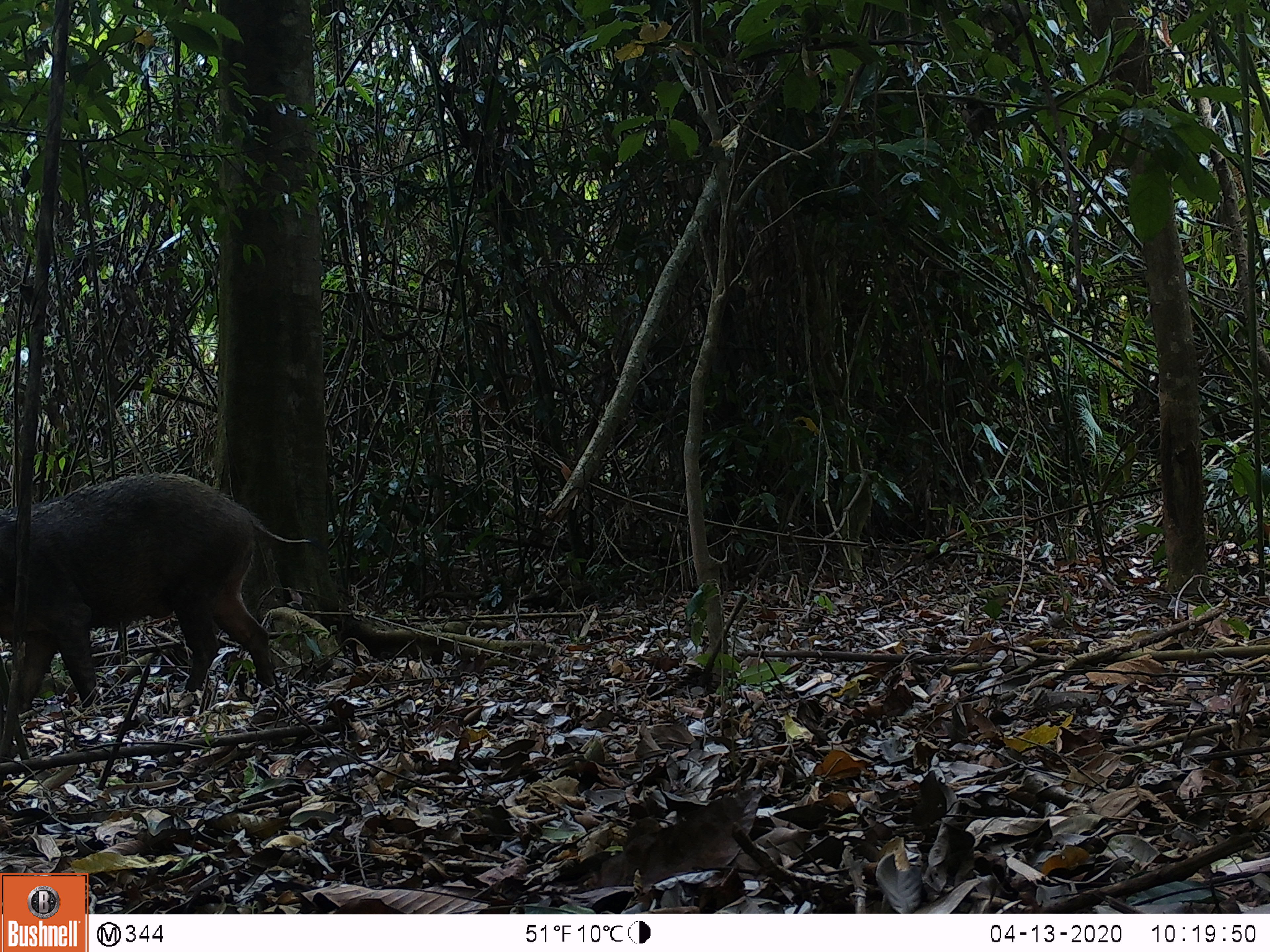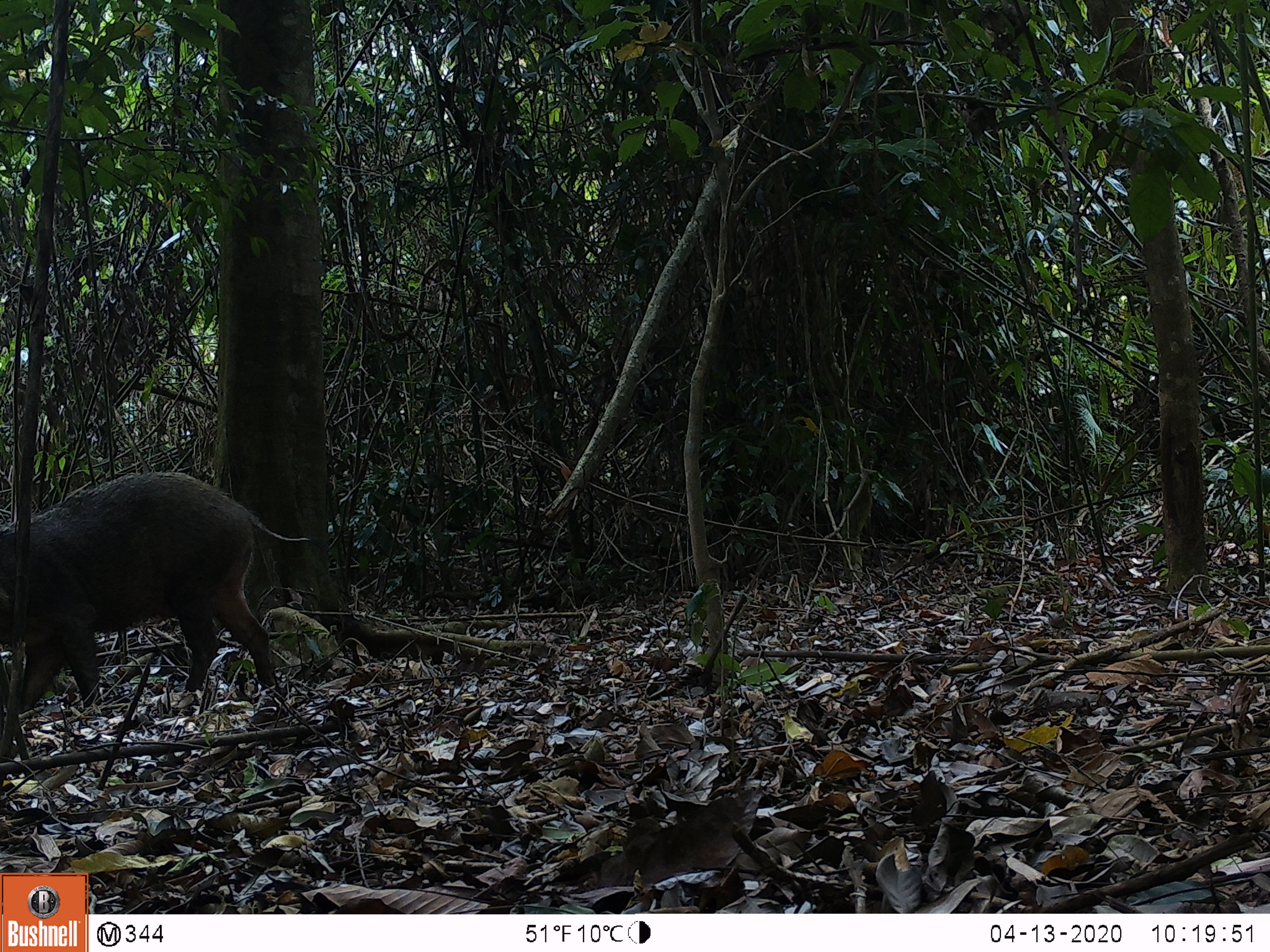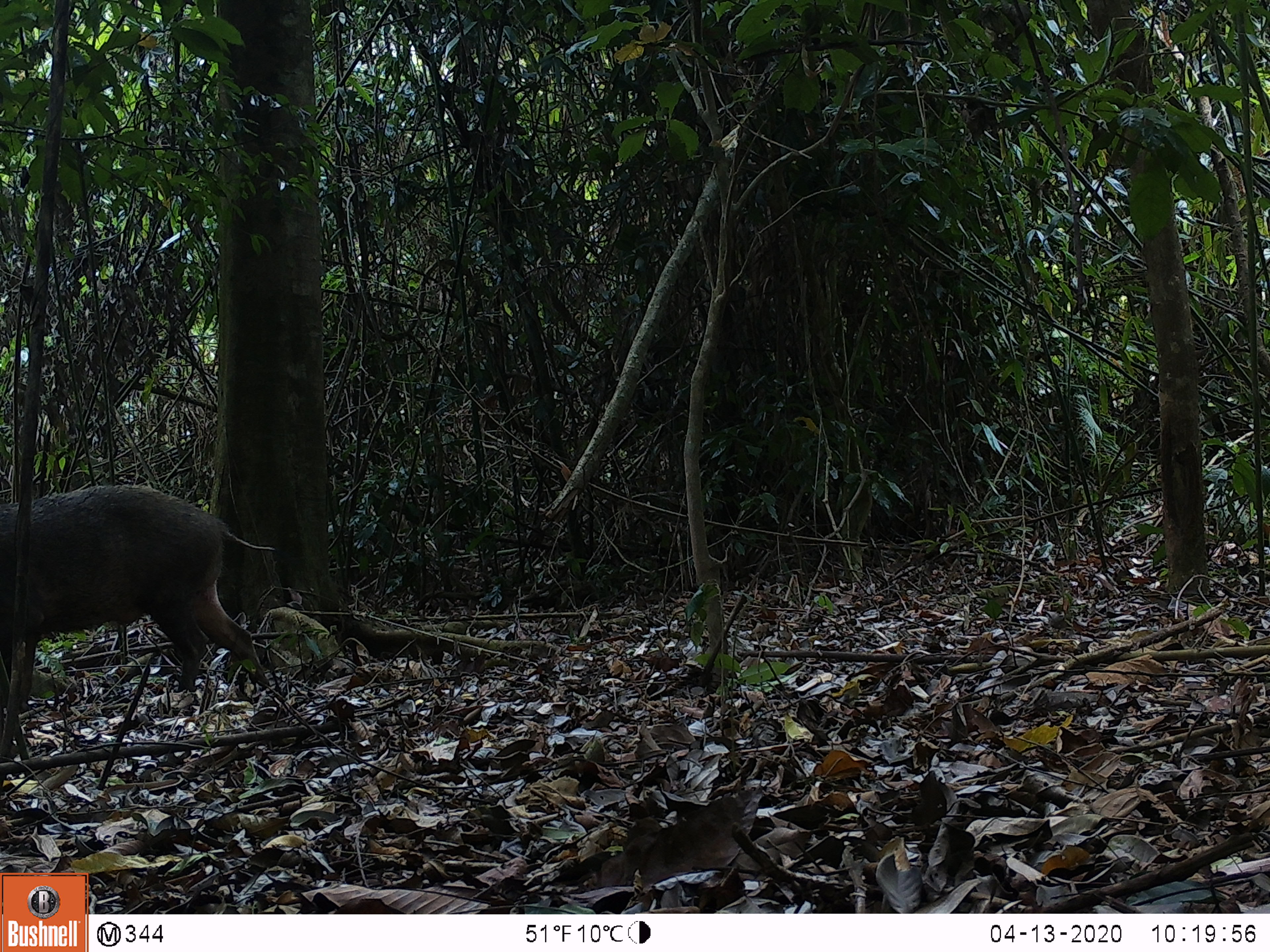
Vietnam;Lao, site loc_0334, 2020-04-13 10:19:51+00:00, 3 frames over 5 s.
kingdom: Animalia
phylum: Chordata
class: Mammalia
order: Artiodactyla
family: Suidae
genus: Sus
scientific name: Sus scrofa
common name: eurasian wild pig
Eurasian wild pig (Sus scrofa). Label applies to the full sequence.